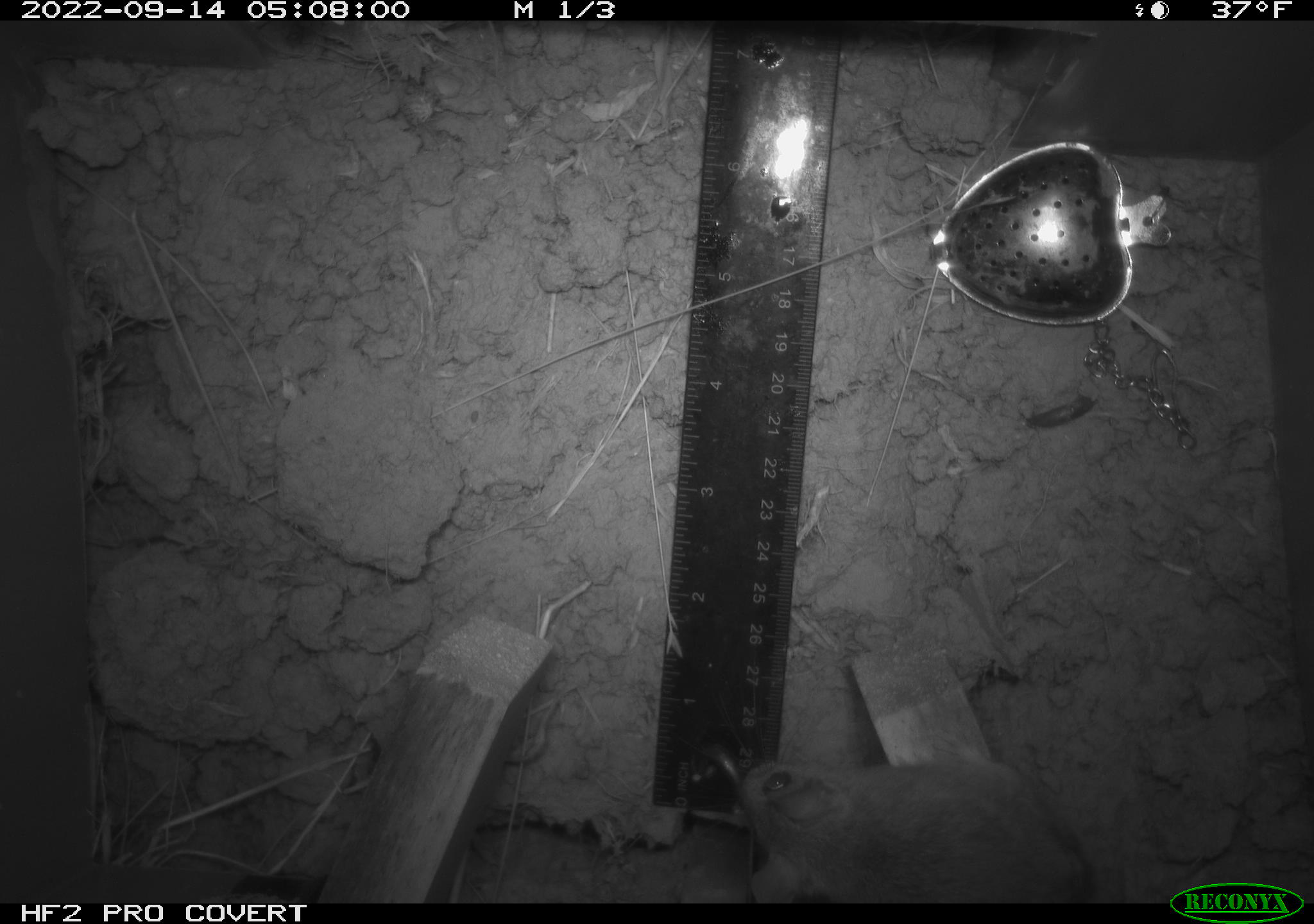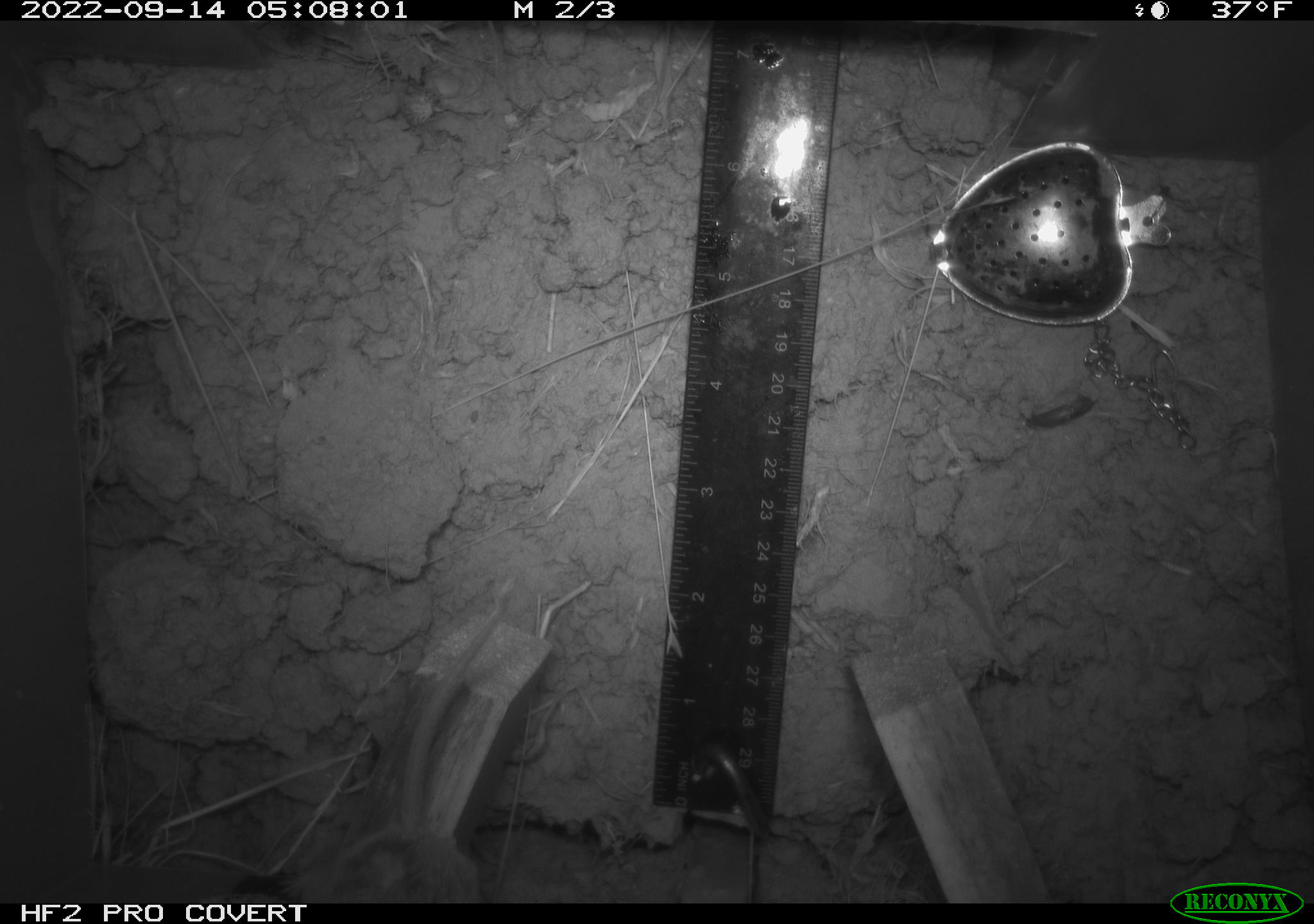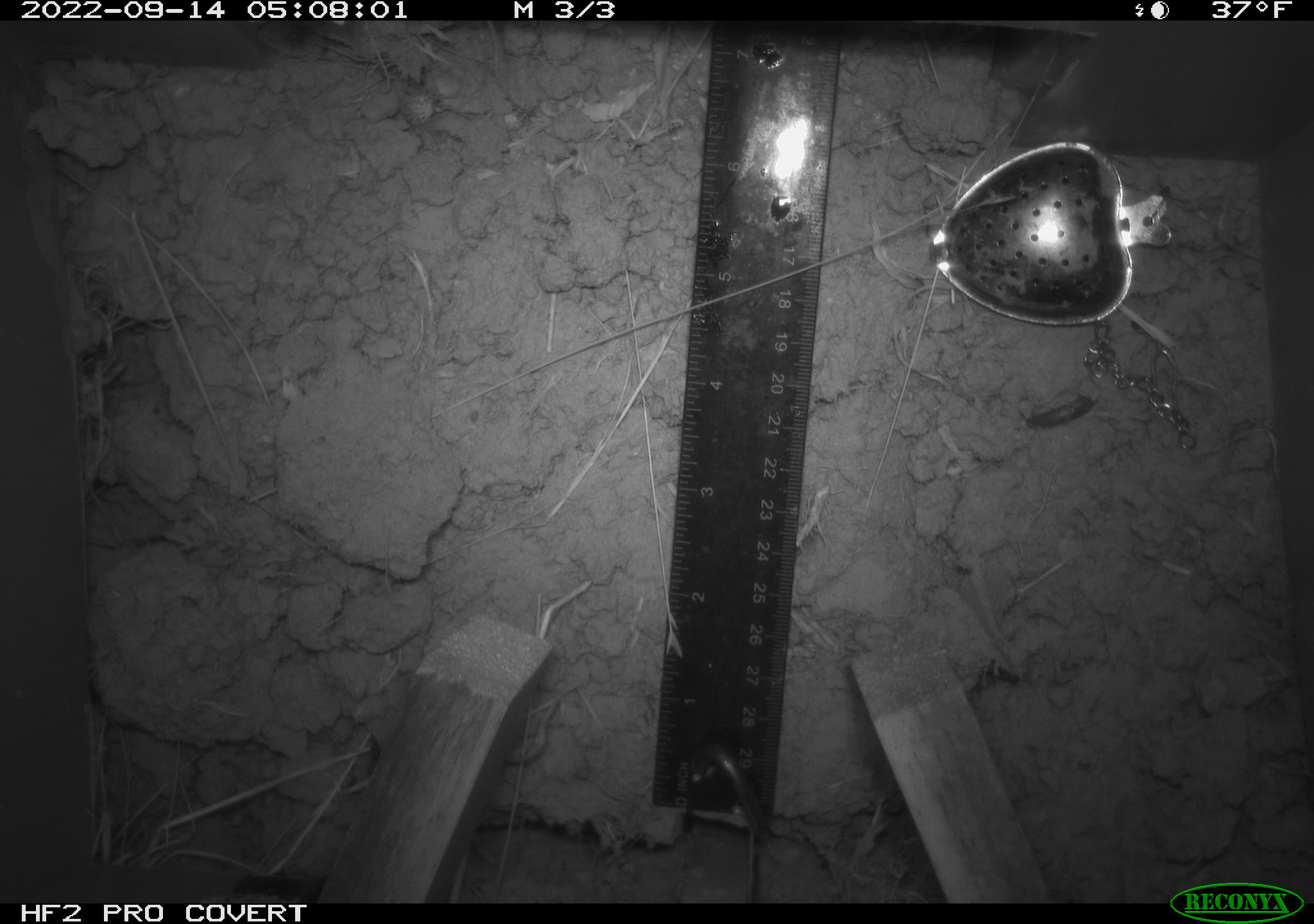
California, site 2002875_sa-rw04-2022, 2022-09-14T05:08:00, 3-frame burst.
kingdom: Animalia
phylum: Chordata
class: Mammalia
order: Rodentia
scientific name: Rodentia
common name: mouse species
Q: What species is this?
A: Mouse species (Rodentia).